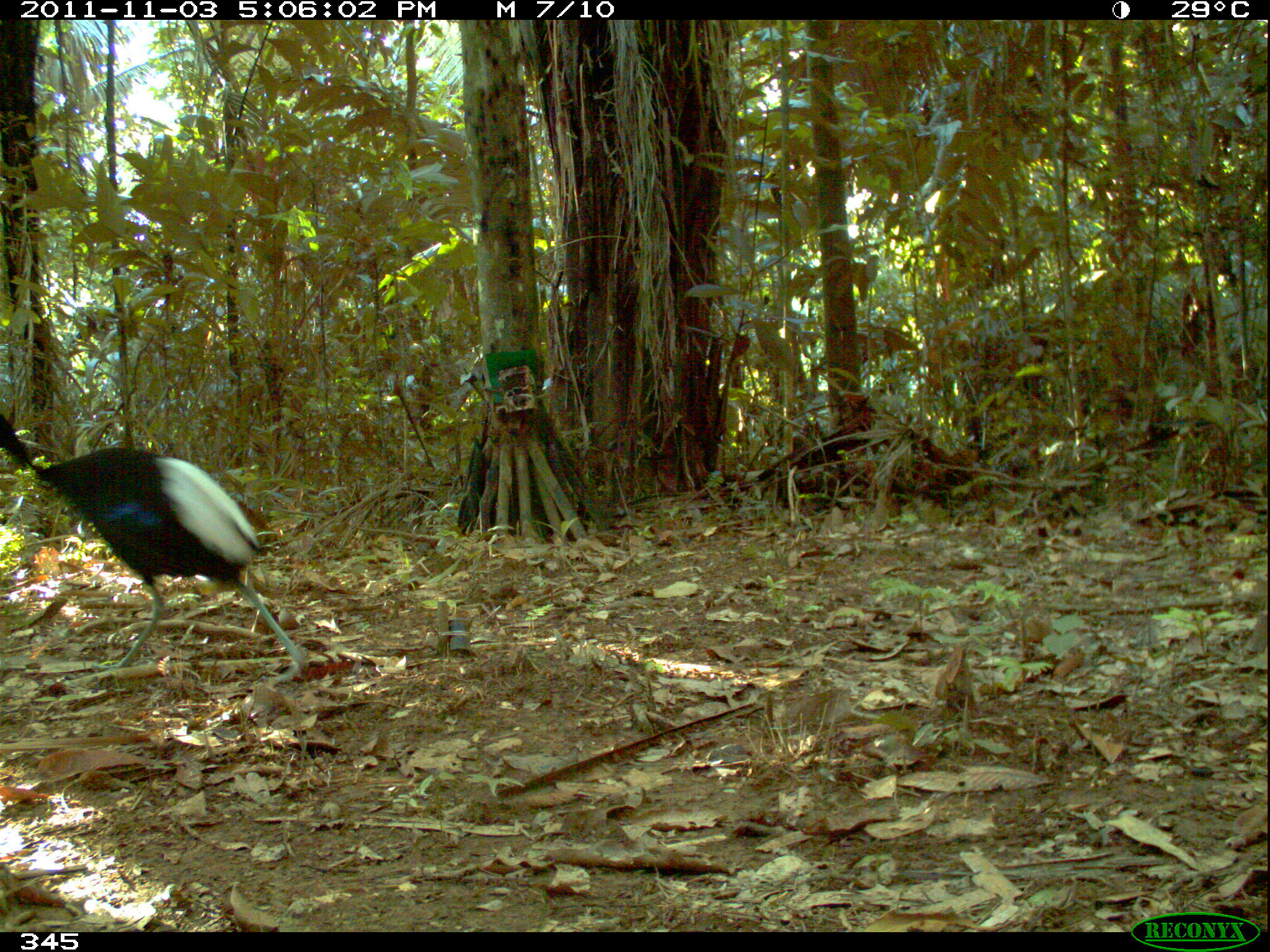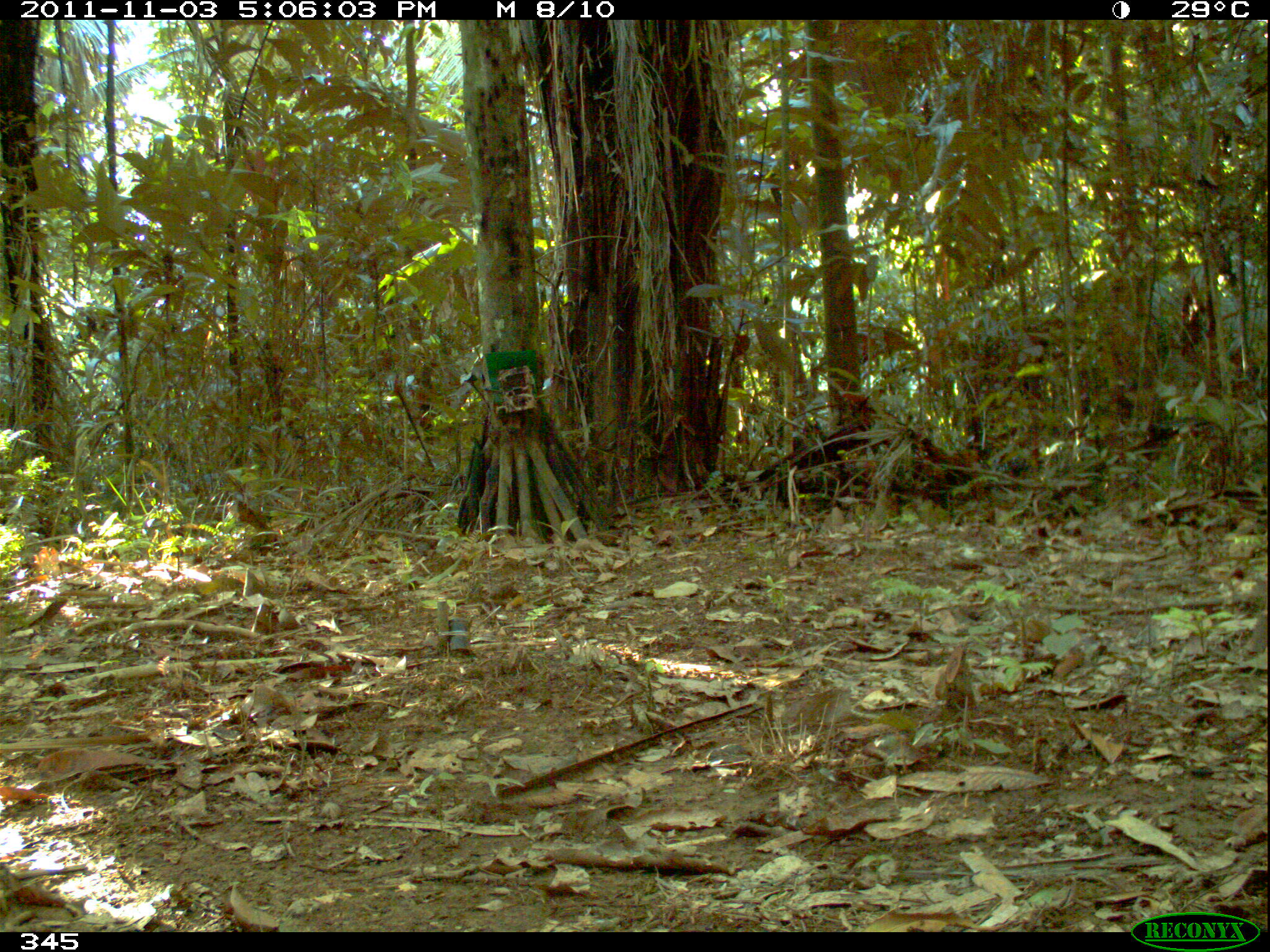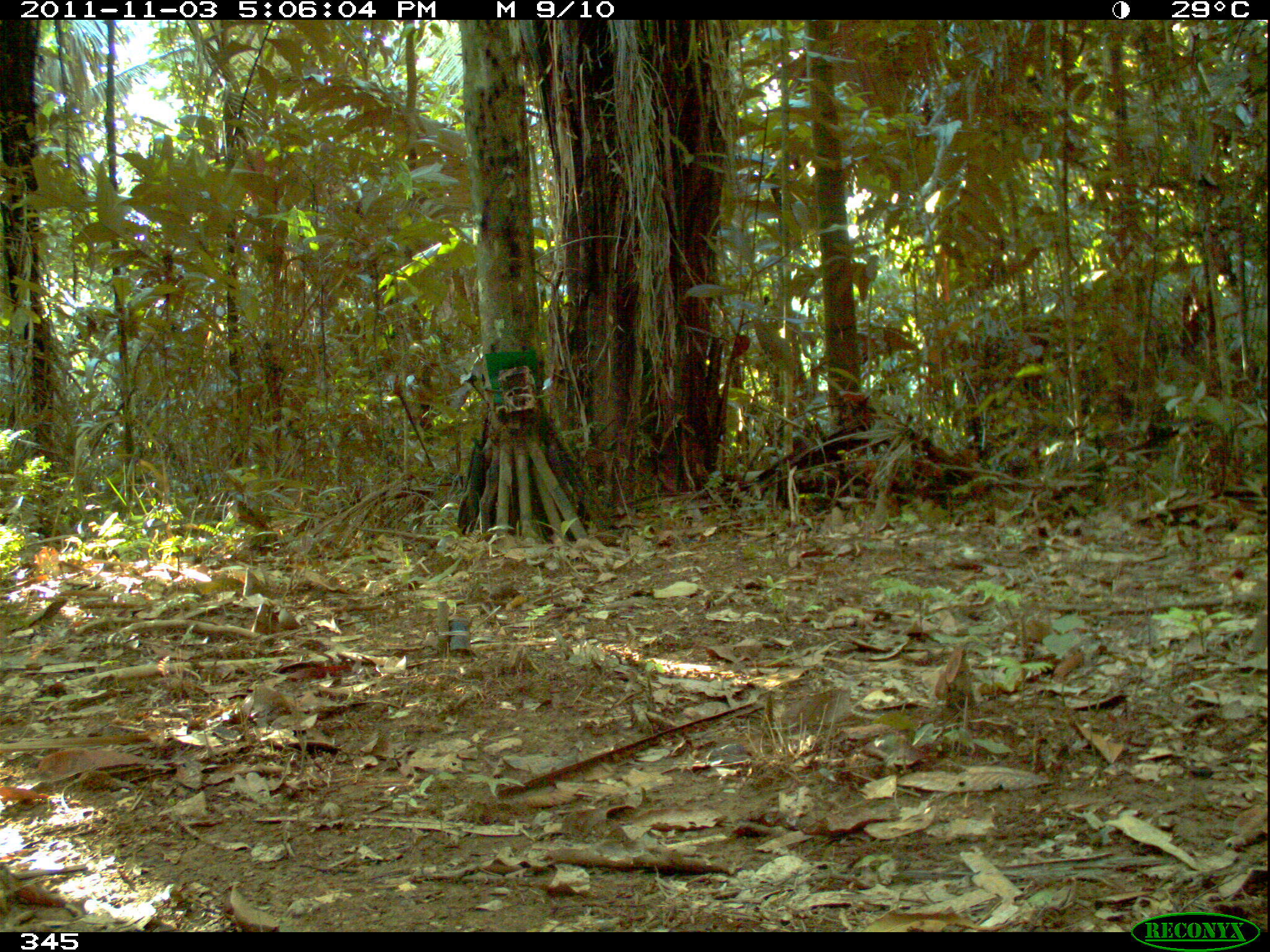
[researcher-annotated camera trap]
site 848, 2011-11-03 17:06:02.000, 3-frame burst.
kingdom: Animalia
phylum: Chordata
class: Aves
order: Gruiformes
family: Psophiidae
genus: Psophia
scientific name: Psophia leucoptera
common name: pale-winged trumpeter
Psophia leucoptera (pale-winged trumpeter).